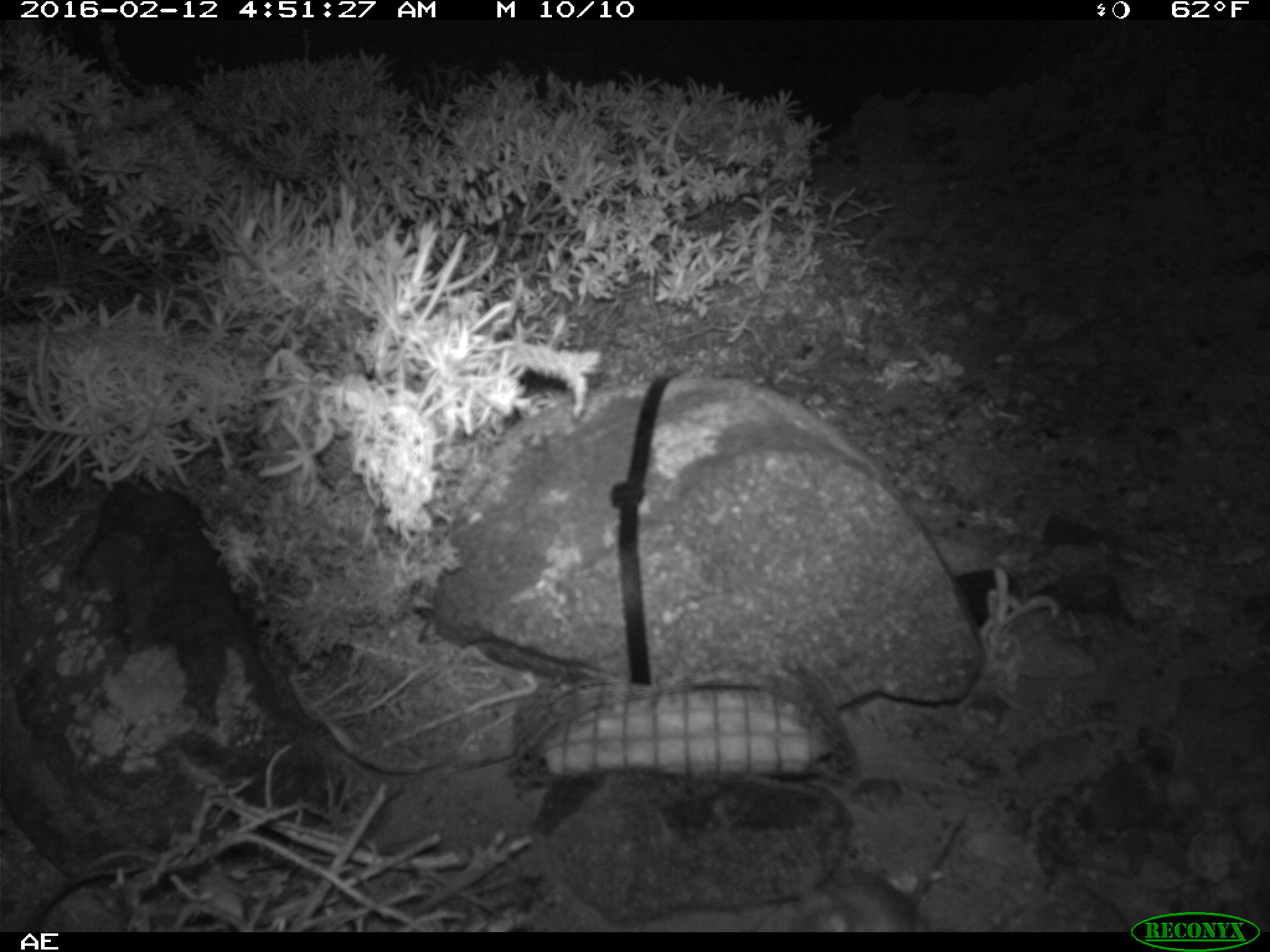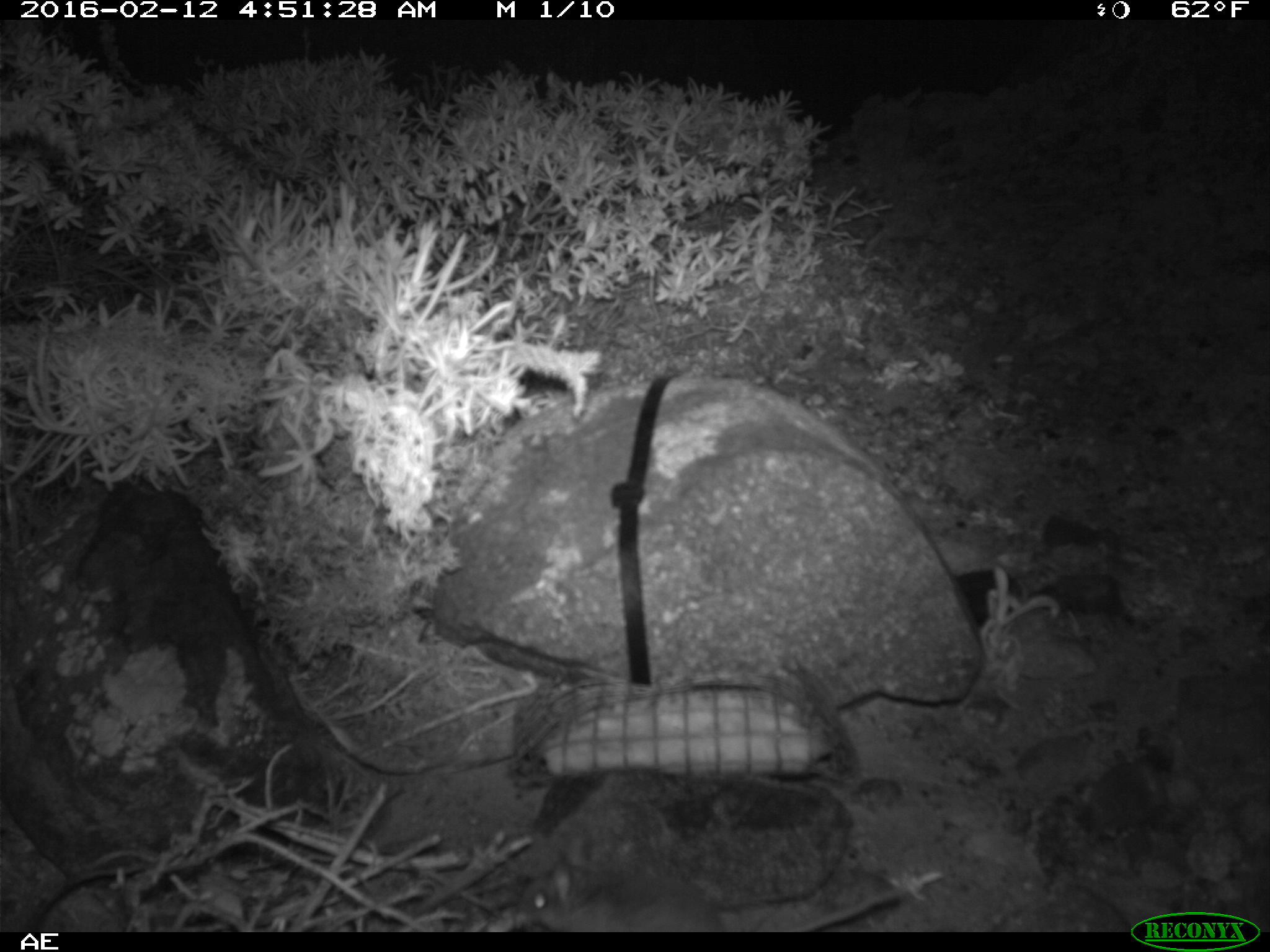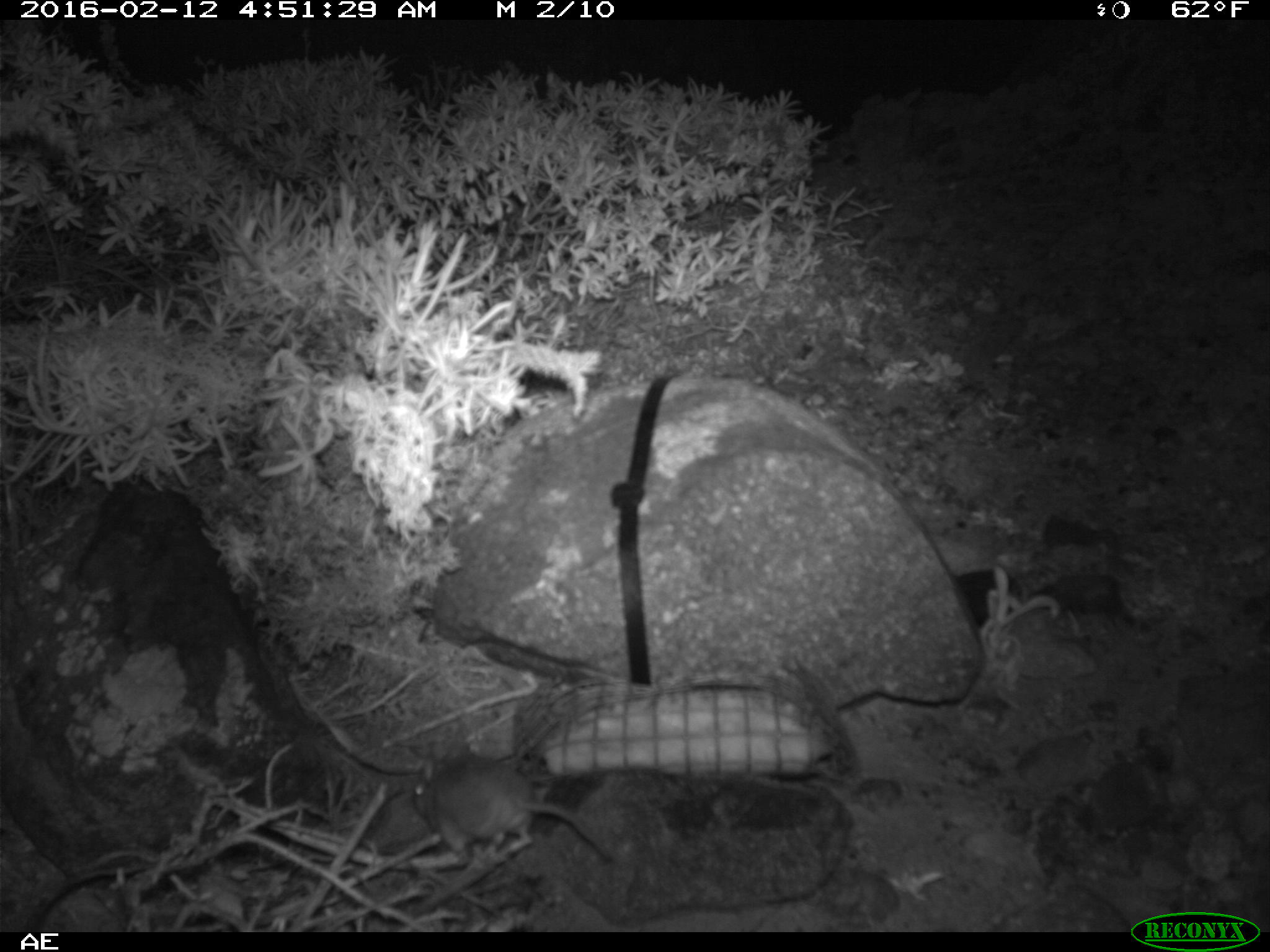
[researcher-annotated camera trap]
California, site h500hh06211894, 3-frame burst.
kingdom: Animalia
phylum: Chordata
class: Mammalia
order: Rodentia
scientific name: Rodentia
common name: rodent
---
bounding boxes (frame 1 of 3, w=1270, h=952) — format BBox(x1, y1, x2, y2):
rodent: BBox(789, 812, 966, 932)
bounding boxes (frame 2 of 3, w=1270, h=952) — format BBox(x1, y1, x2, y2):
rodent: BBox(513, 852, 904, 932)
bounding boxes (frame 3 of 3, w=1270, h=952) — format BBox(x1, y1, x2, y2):
rodent: BBox(412, 743, 613, 861)